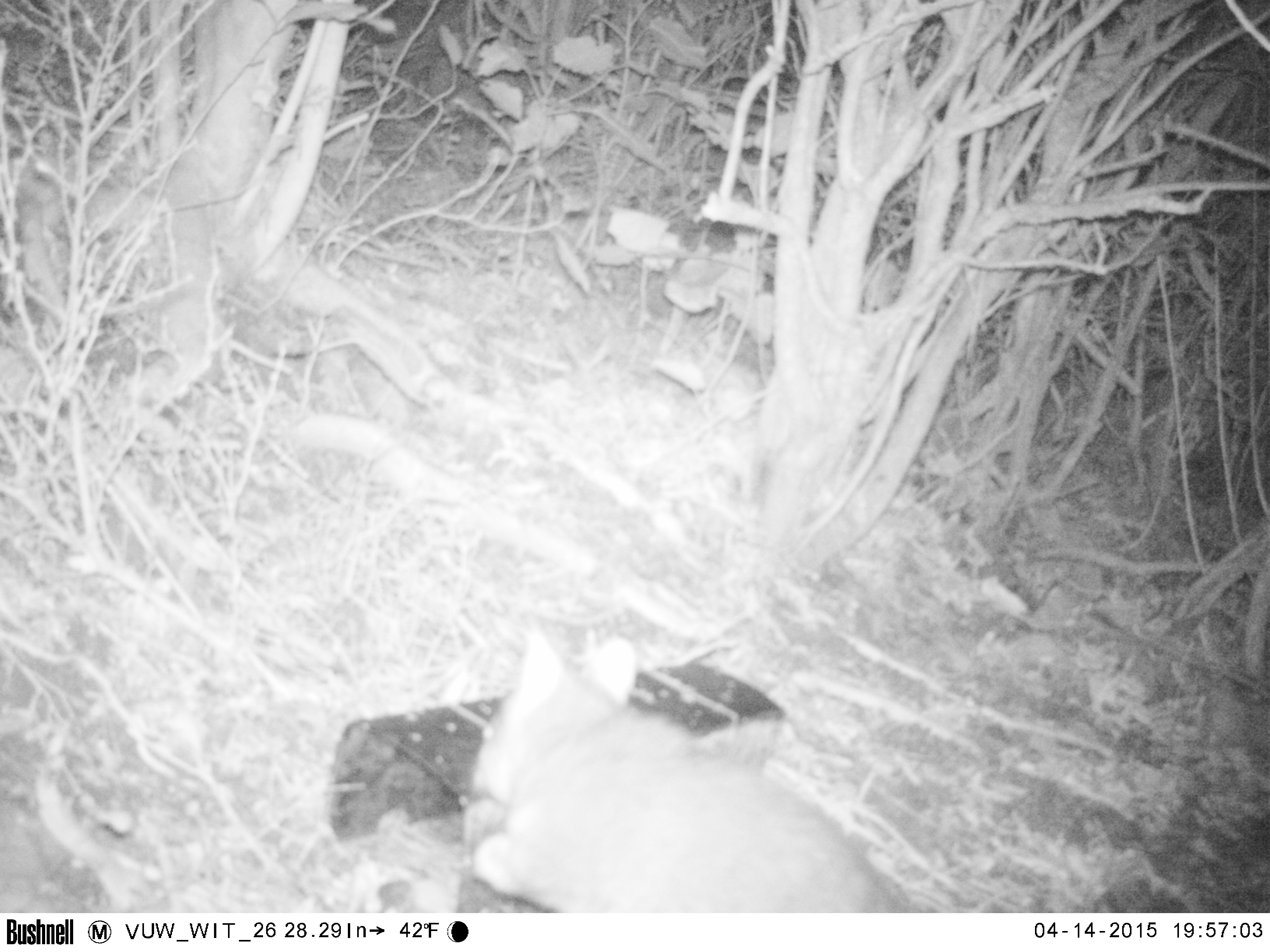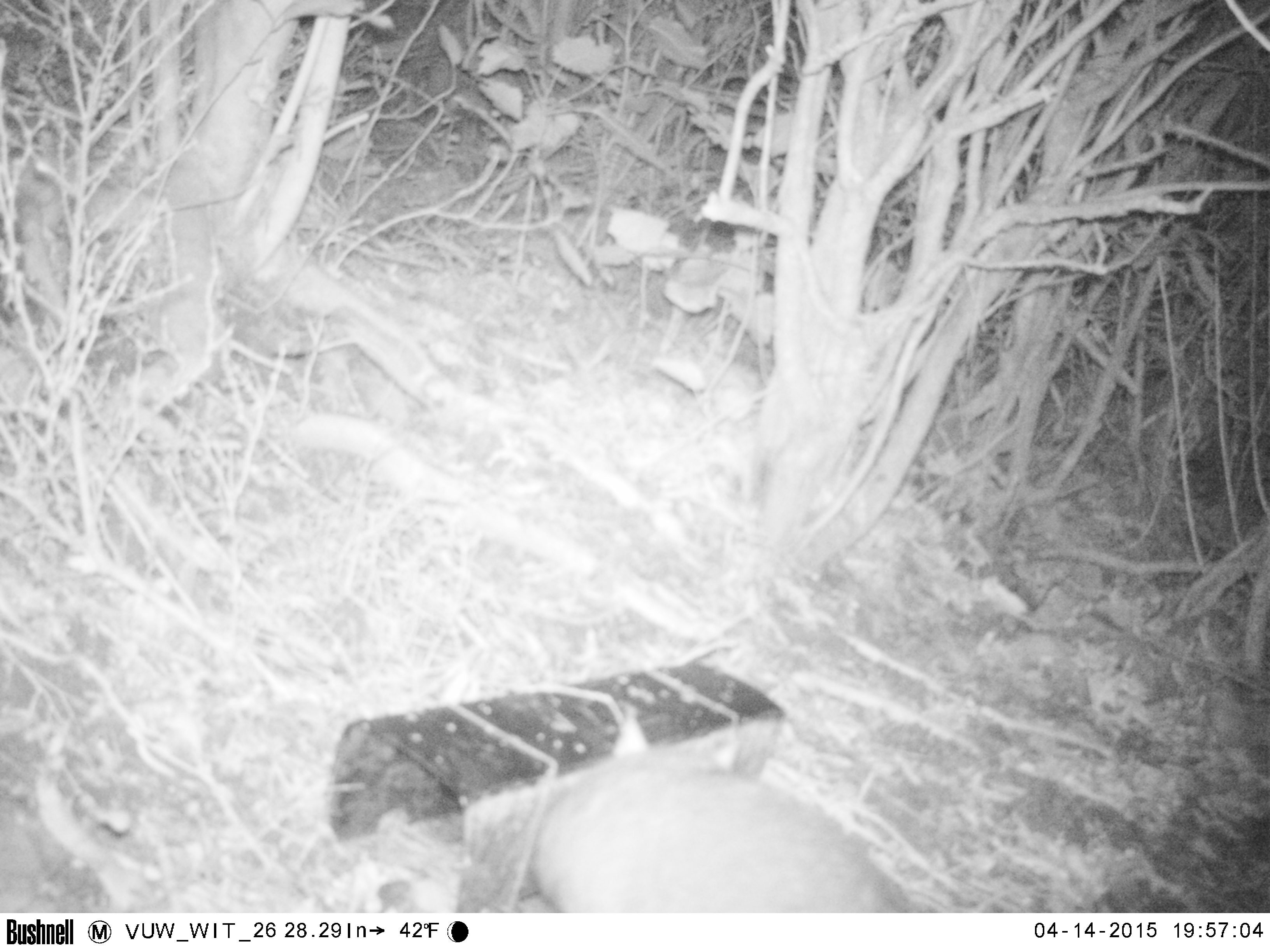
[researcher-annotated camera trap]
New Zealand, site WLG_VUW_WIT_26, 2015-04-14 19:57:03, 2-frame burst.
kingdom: Animalia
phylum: Chordata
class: Mammalia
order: Diprotodontia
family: Phalangeridae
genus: Trichosurus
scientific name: Trichosurus vulpecula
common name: common brushtail possum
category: possum